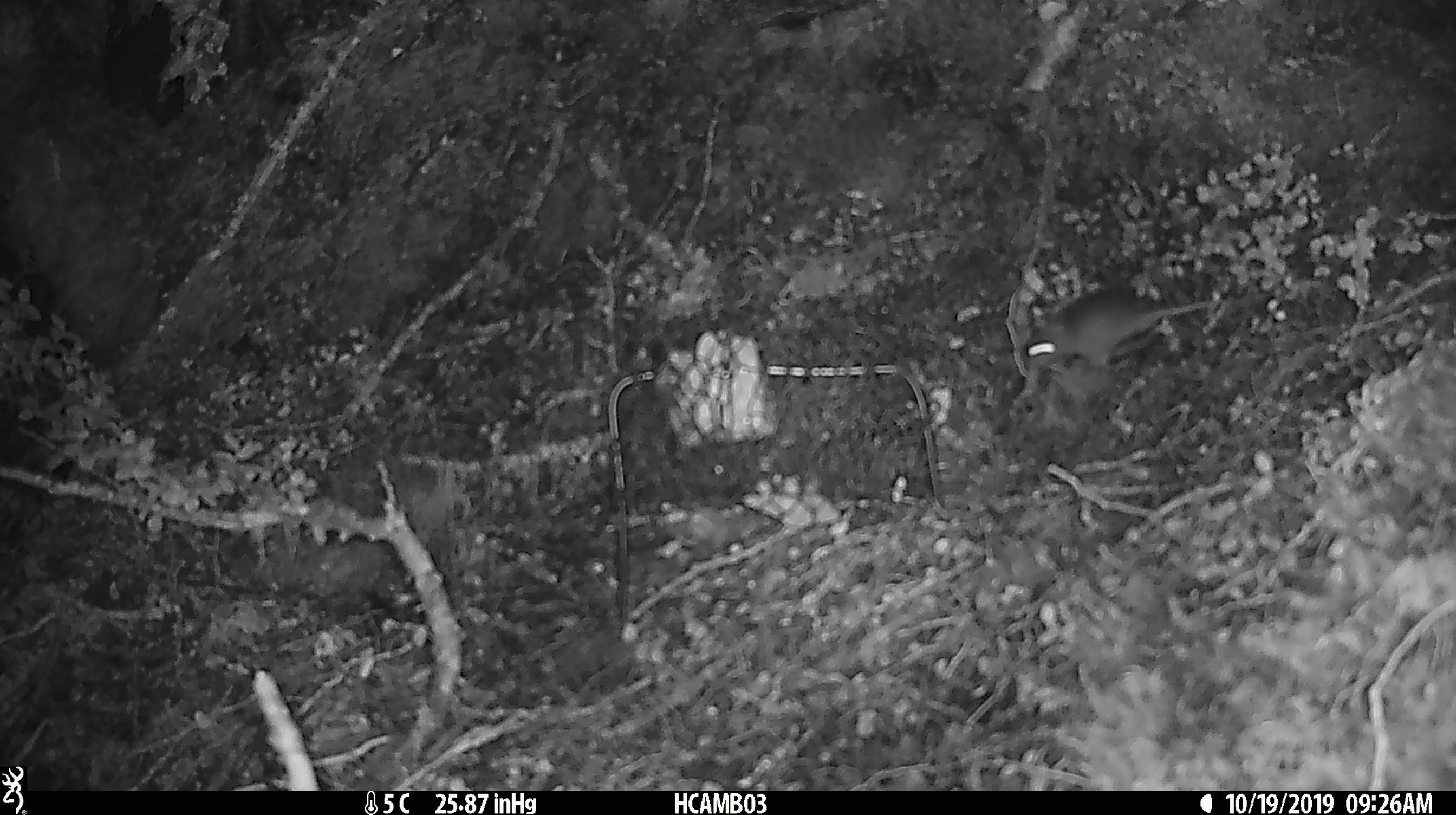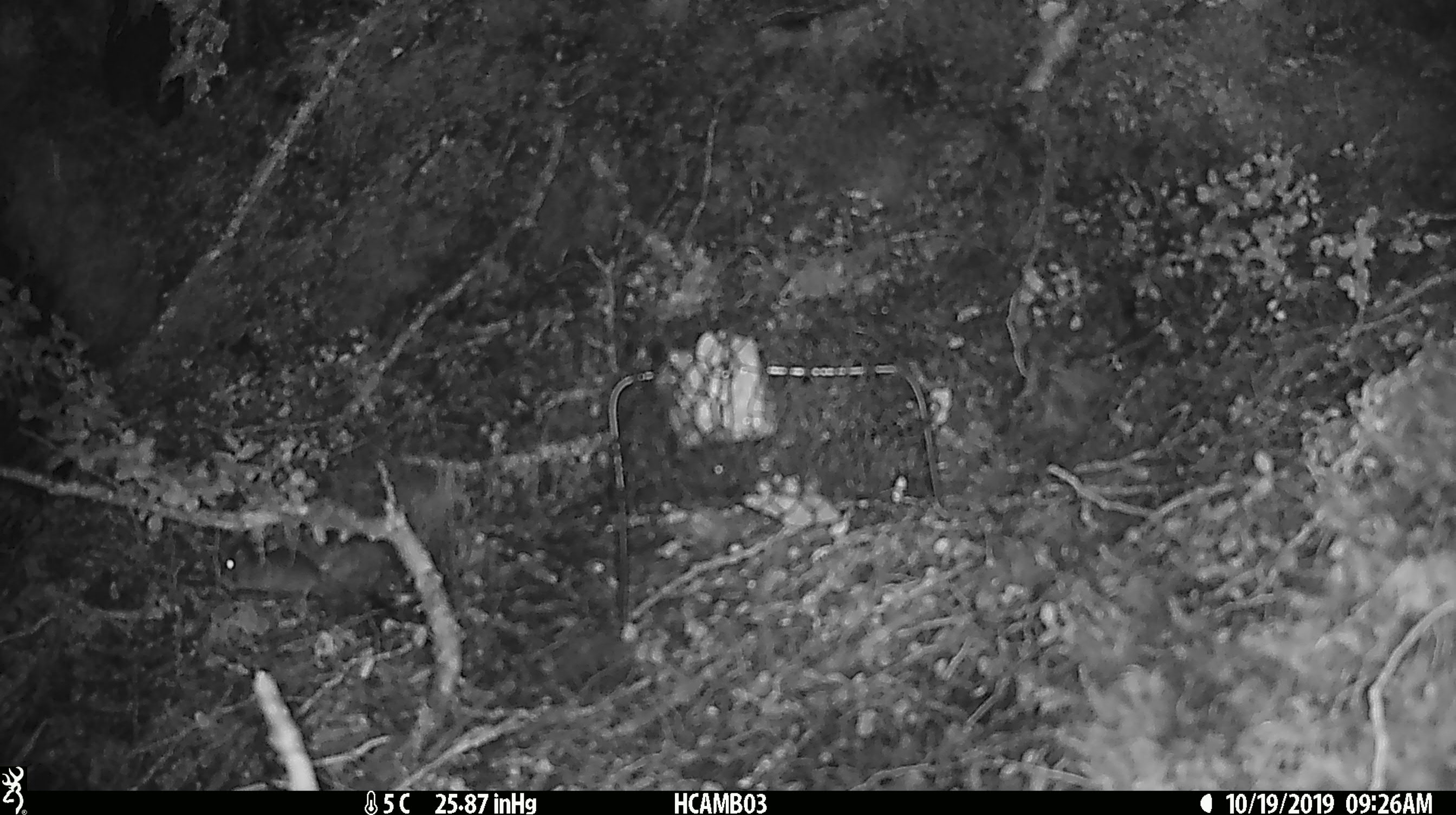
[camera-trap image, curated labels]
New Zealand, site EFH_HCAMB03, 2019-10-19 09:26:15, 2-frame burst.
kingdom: Animalia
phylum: Chordata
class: Mammalia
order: Rodentia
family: Muridae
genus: Mus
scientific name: Mus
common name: mouse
Mouse (Mus).